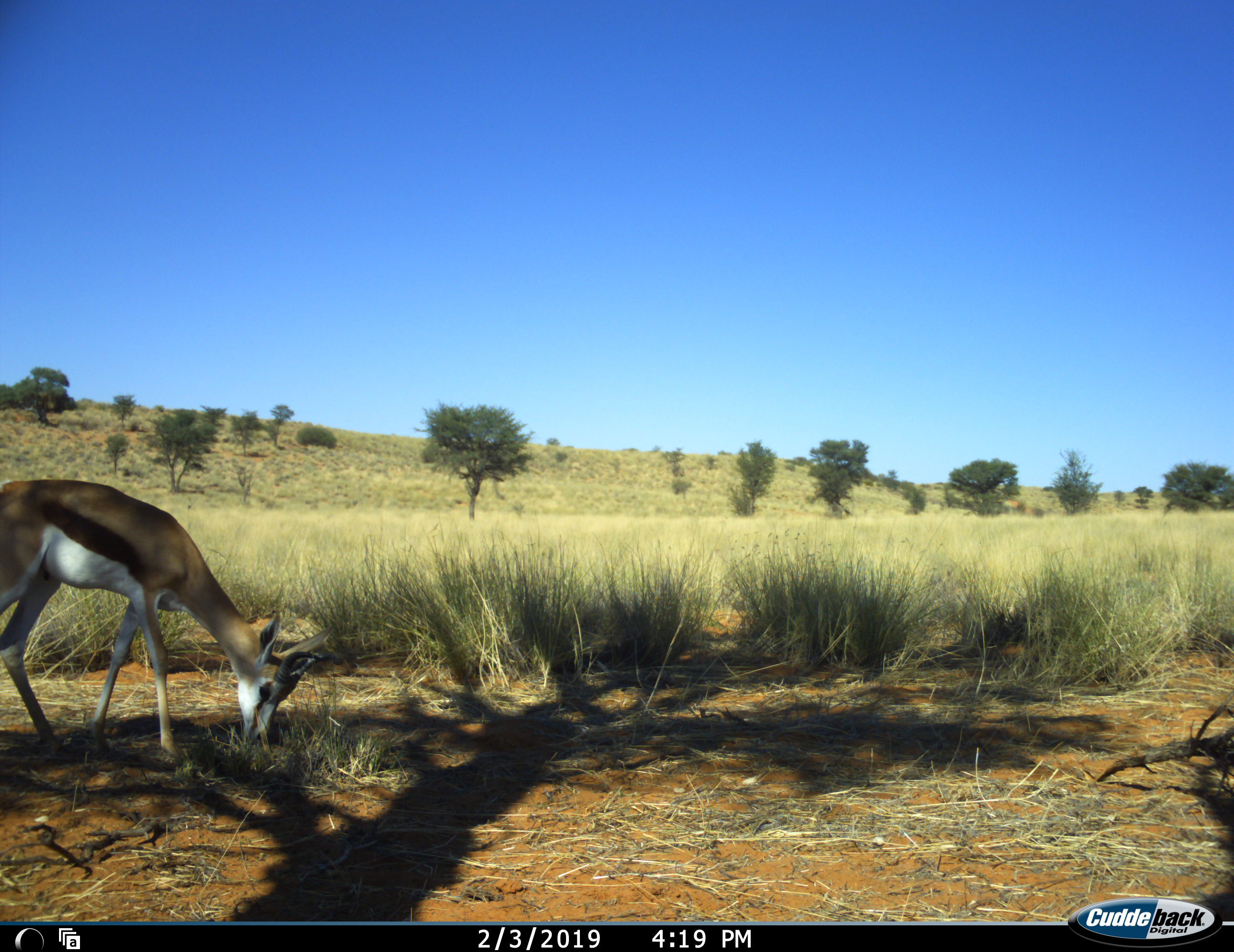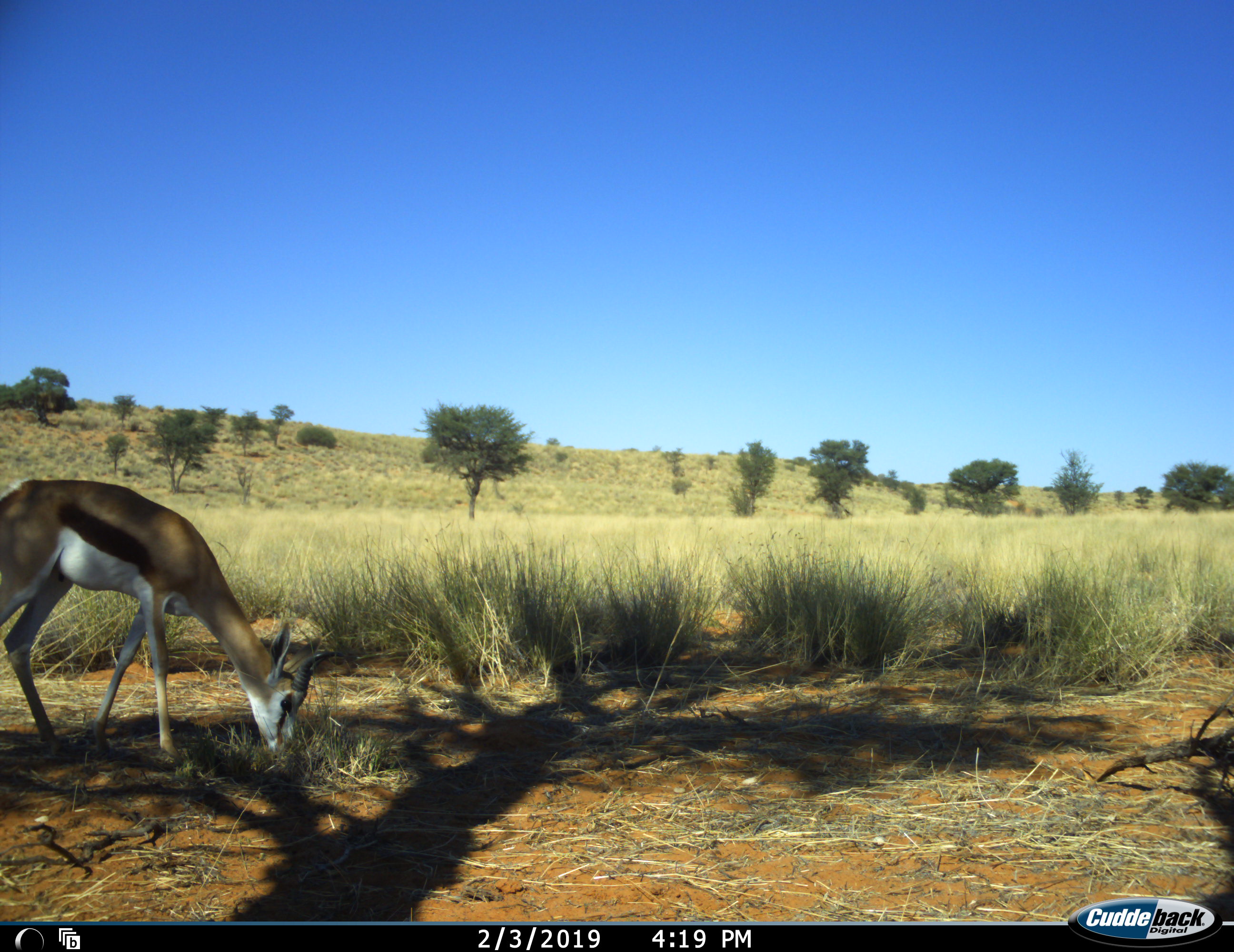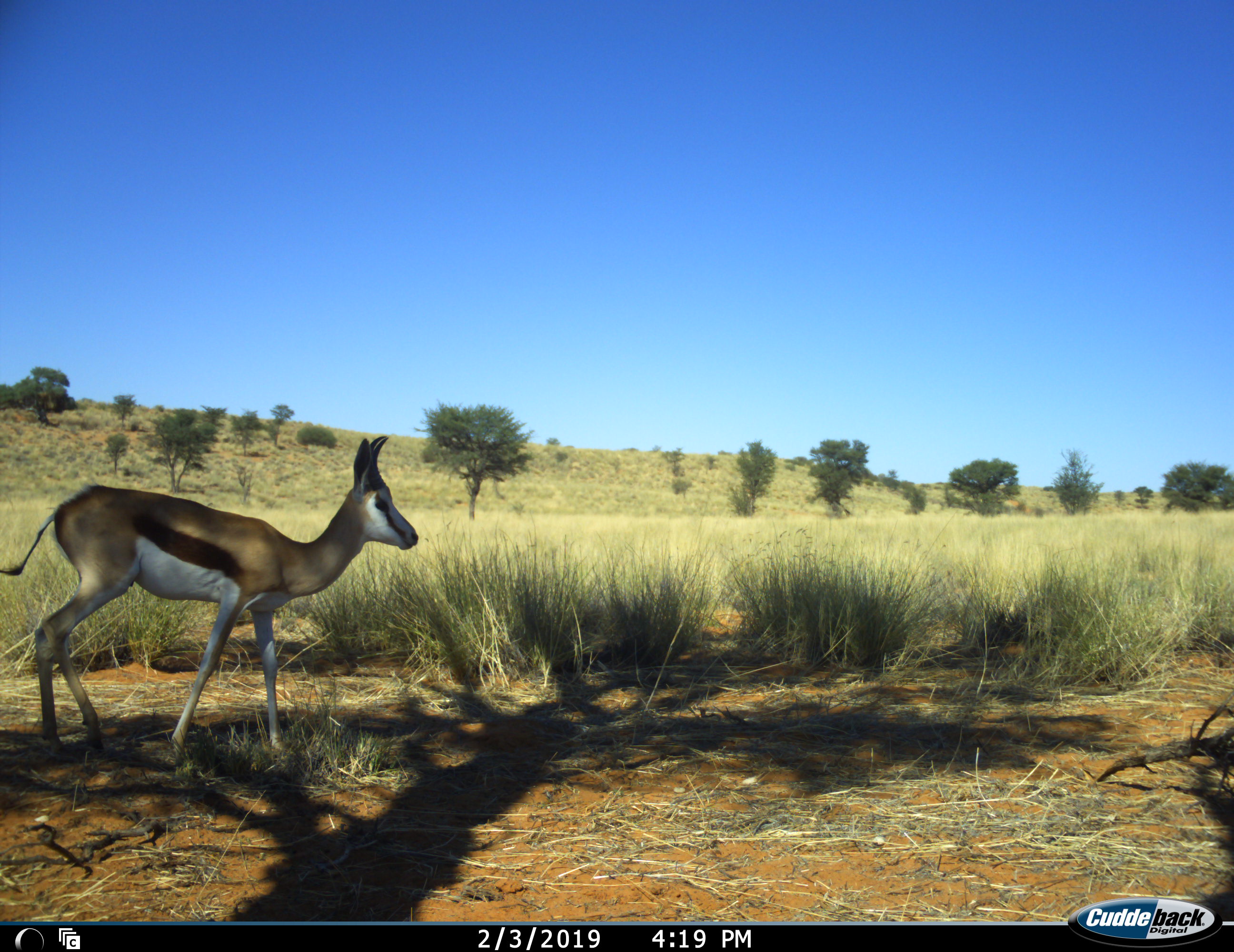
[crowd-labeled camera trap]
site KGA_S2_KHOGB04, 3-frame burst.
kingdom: Animalia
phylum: Chordata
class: Mammalia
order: Artiodactyla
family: Bovidae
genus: Antidorcas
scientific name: Antidorcas marsupialis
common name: springbok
Springbok (Antidorcas marsupialis), count 1. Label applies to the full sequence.